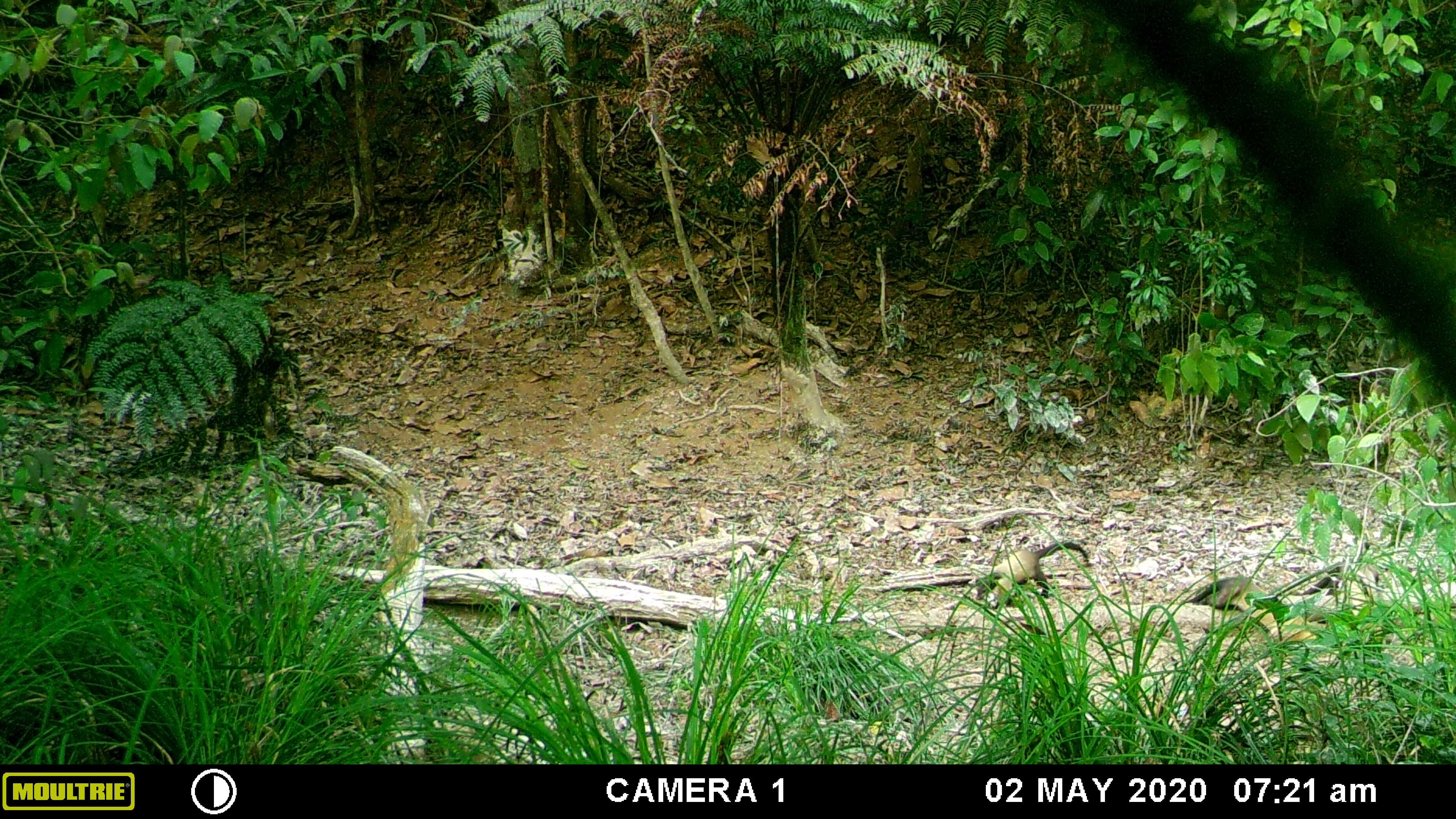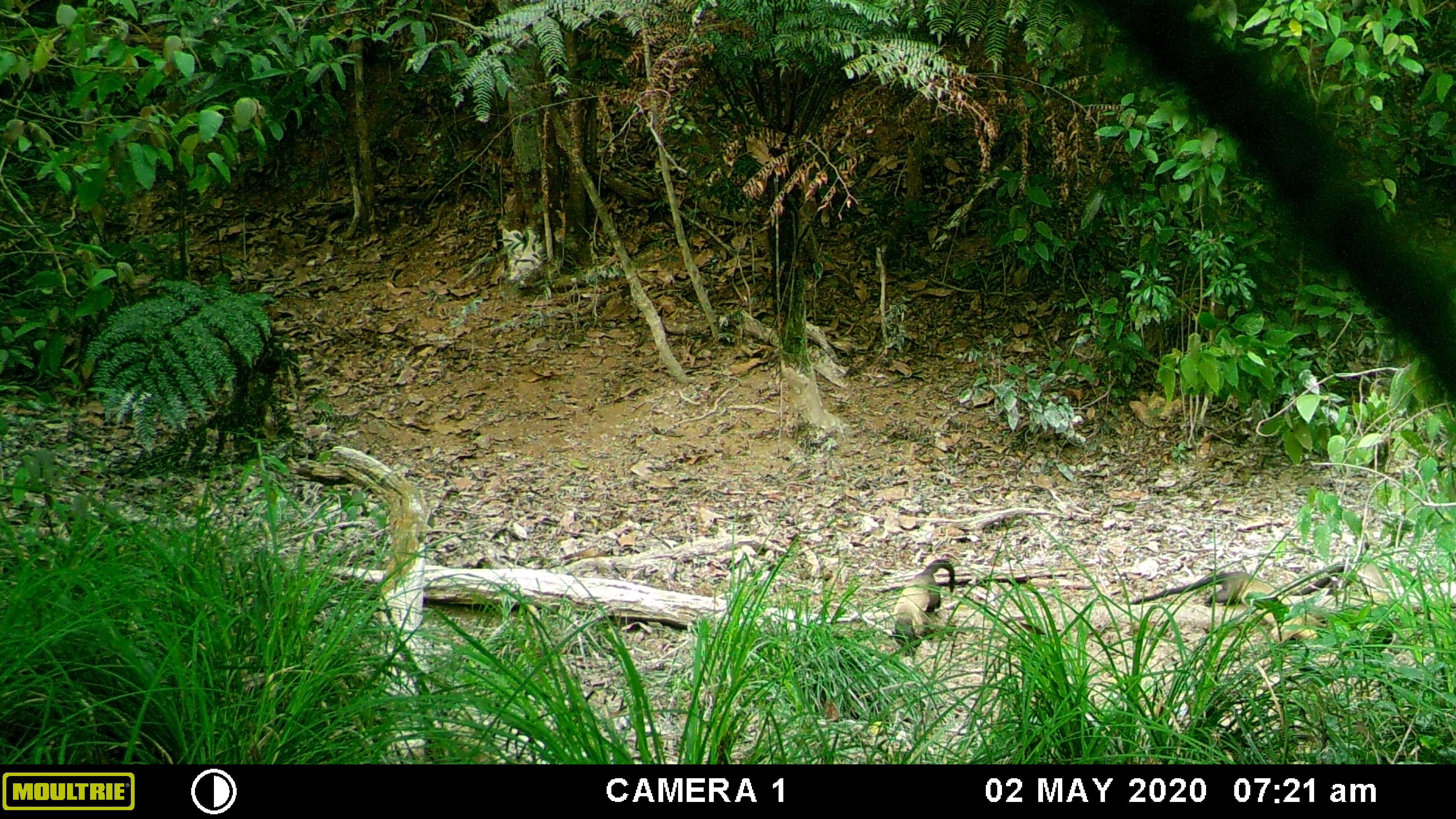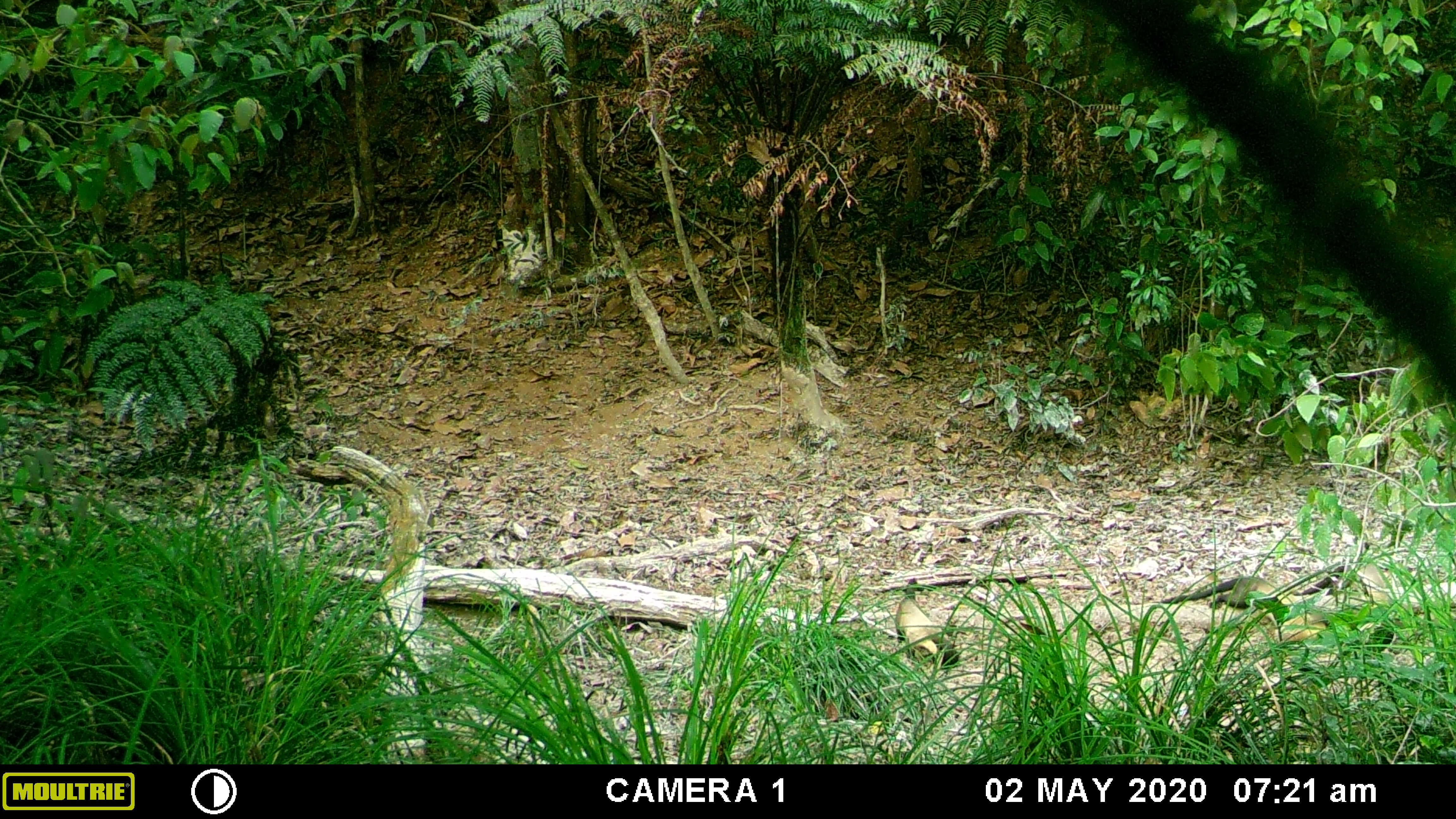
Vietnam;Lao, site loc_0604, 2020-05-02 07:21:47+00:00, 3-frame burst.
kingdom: Animalia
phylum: Chordata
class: Mammalia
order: Carnivora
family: Mustelidae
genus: Martes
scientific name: Martes flavigula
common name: yellow-throated marten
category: yellow throated marten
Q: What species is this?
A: Yellow throated marten (yellow-throated marten) (Martes flavigula).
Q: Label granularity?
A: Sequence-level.